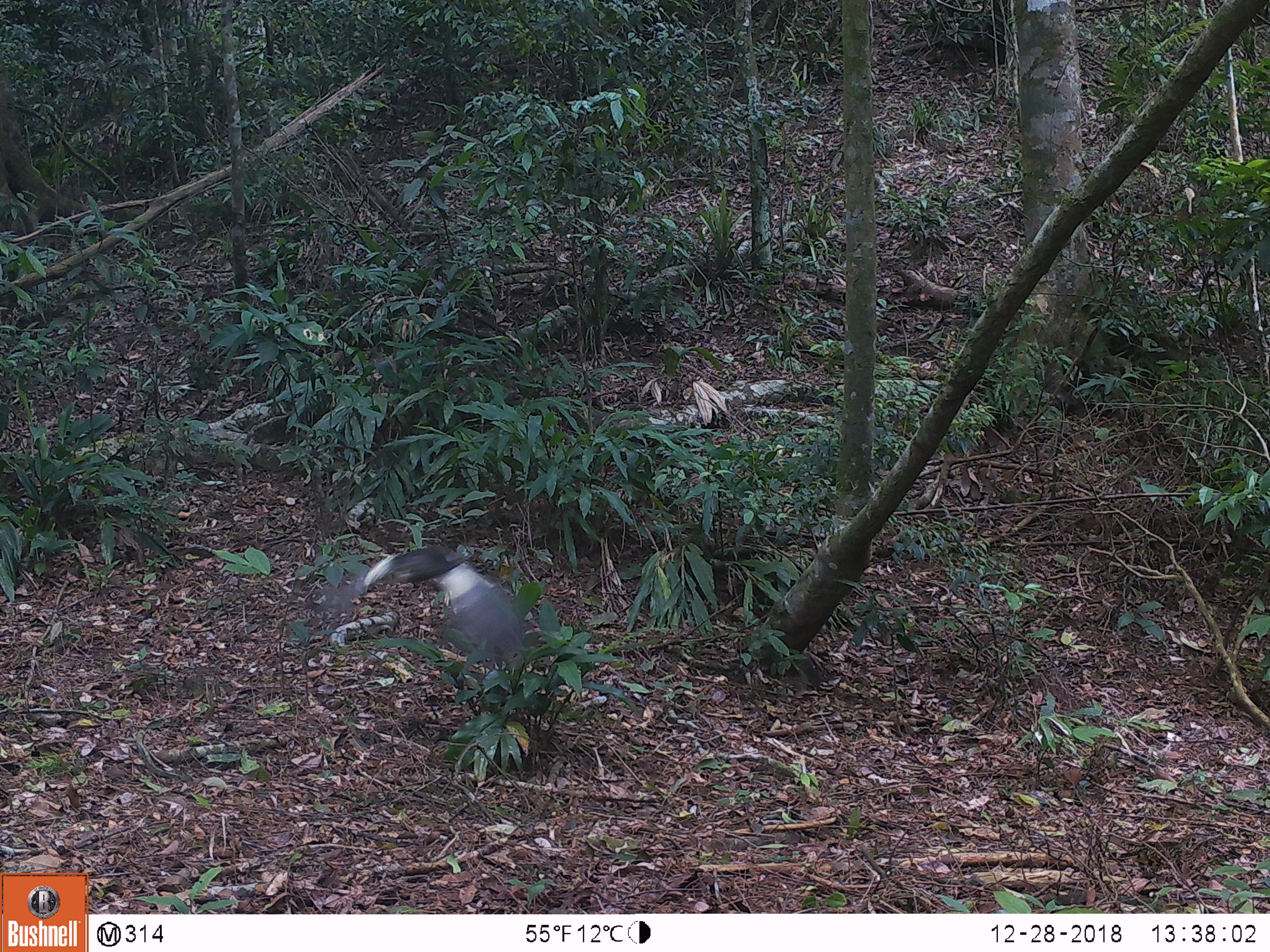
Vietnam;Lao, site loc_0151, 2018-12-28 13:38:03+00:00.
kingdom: Animalia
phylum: Chordata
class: Aves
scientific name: Aves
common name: bird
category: unidentified bird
Unidentified bird (bird) (Aves). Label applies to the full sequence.